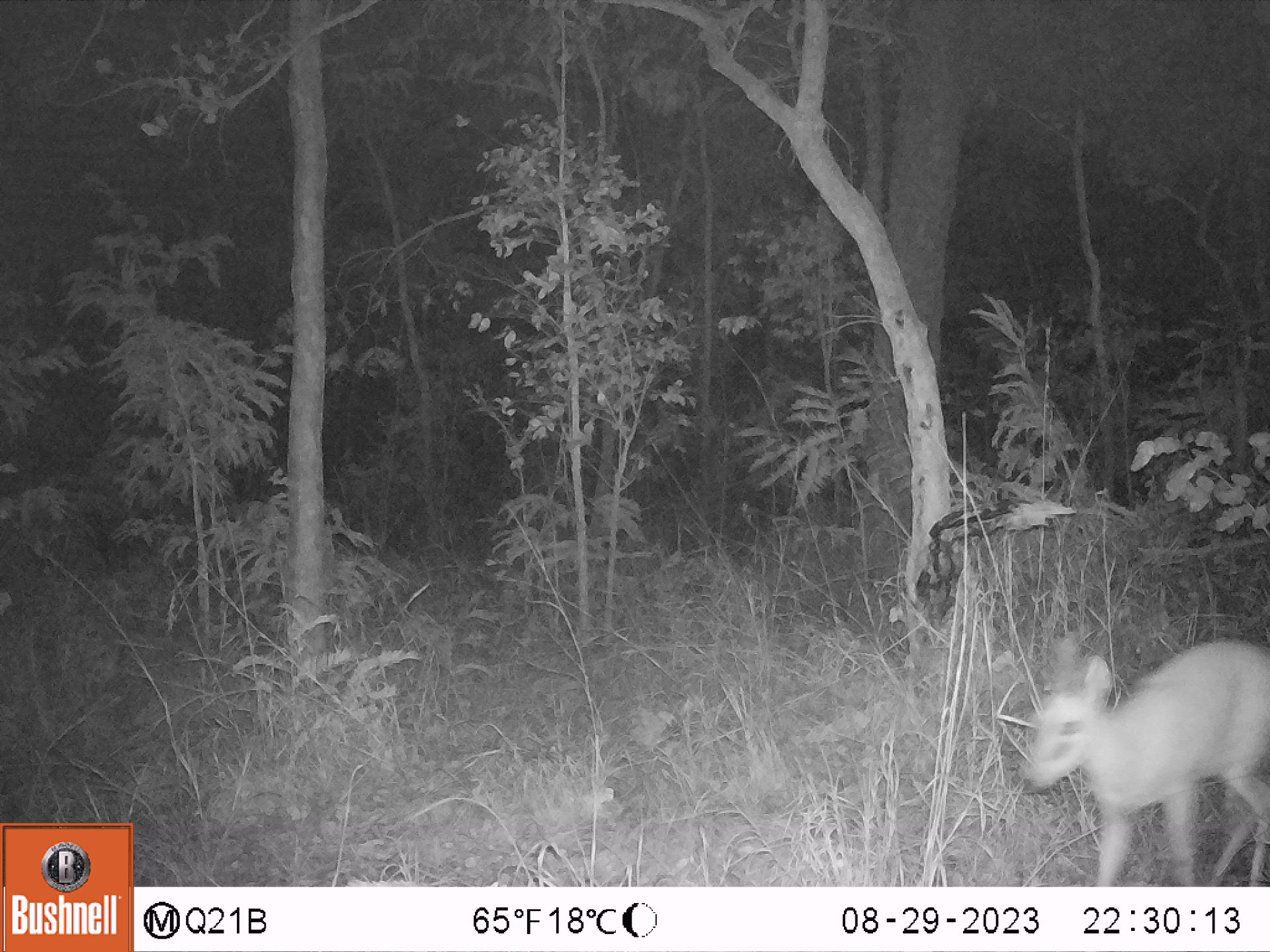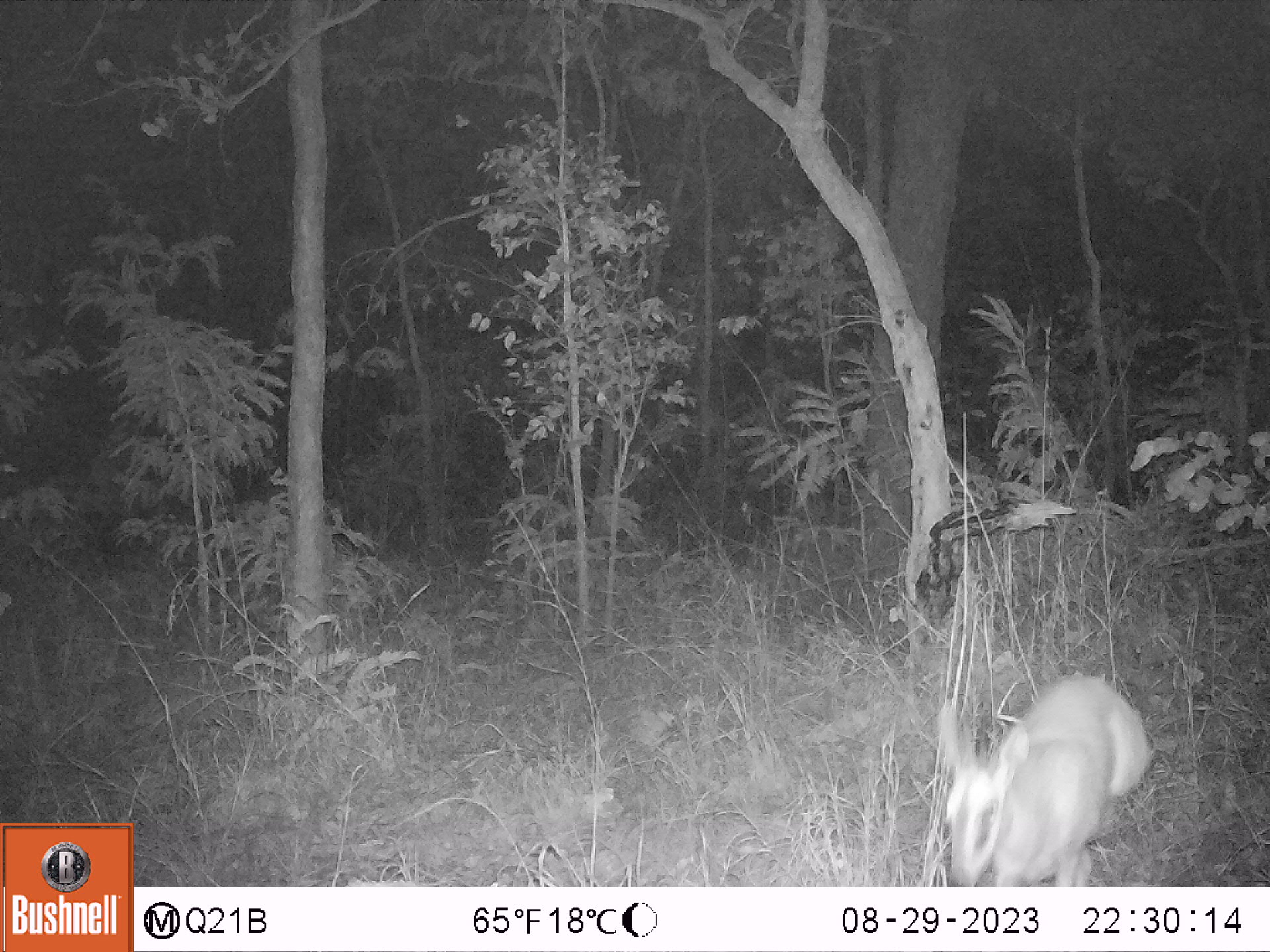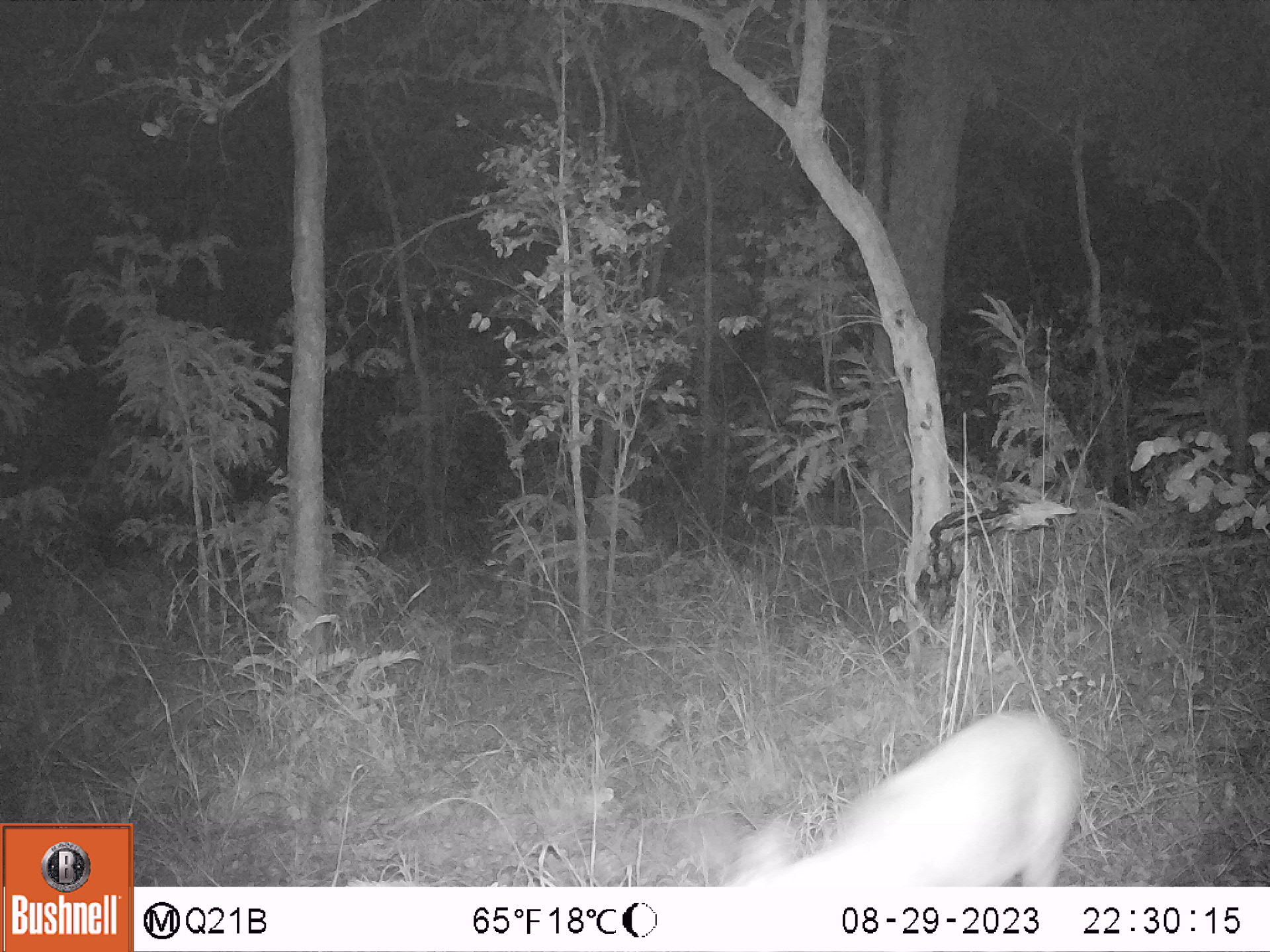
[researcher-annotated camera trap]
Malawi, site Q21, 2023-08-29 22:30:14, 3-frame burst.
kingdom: Animalia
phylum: Chordata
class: Mammalia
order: Artiodactyla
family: Bovidae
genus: Sylvicapra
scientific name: Sylvicapra grimmia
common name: common duiker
Common duiker (Sylvicapra grimmia), count 1.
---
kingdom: Animalia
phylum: Chordata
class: Mammalia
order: Artiodactyla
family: Bovidae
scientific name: Antilopinae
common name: small antelope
Small antelope (Antilopinae), count 1.